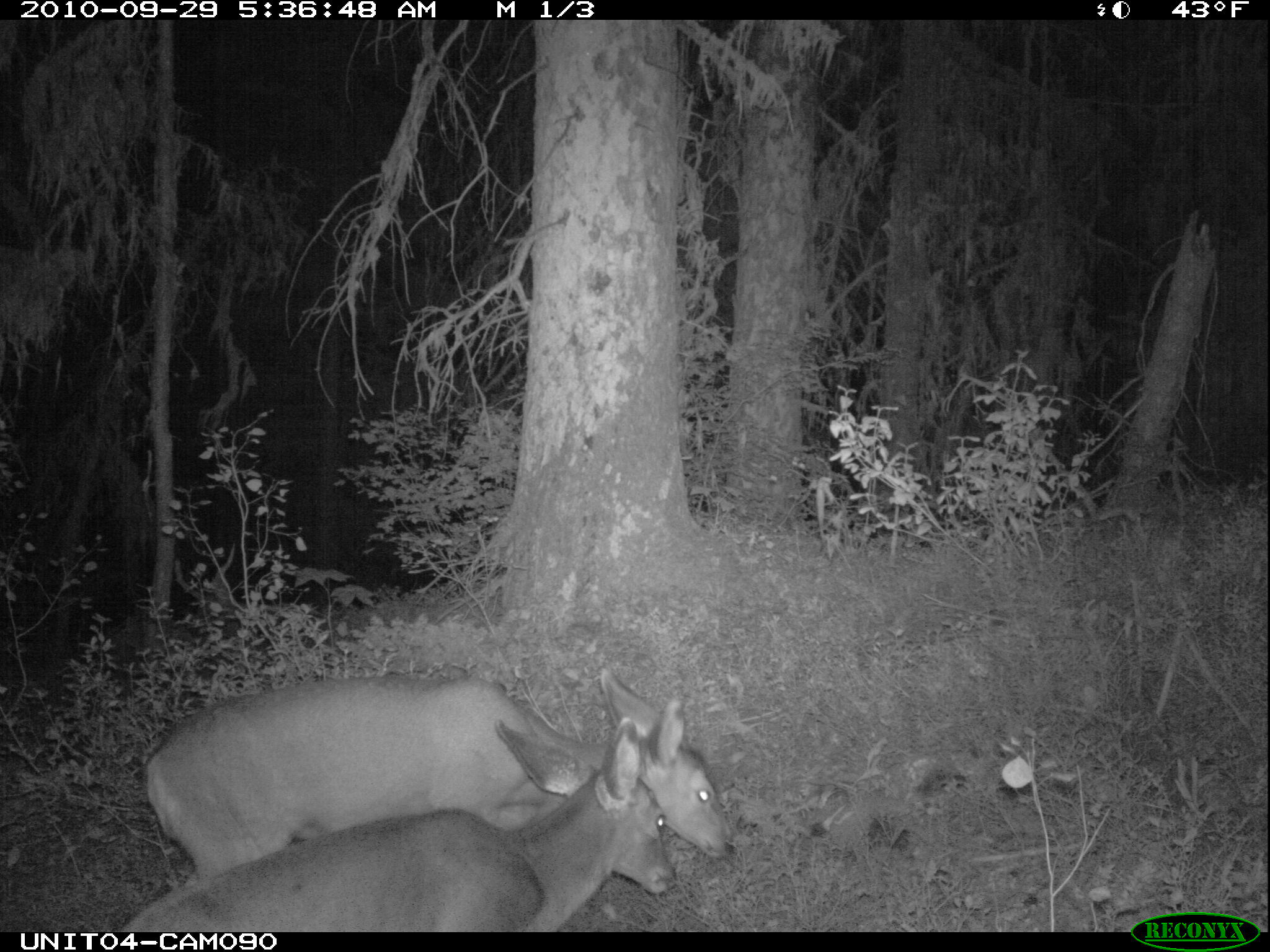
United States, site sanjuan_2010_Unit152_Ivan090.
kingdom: Animalia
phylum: Chordata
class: Mammalia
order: Artiodactyla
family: Cervidae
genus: Odocoileus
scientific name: Odocoileus hemionus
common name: mule deer